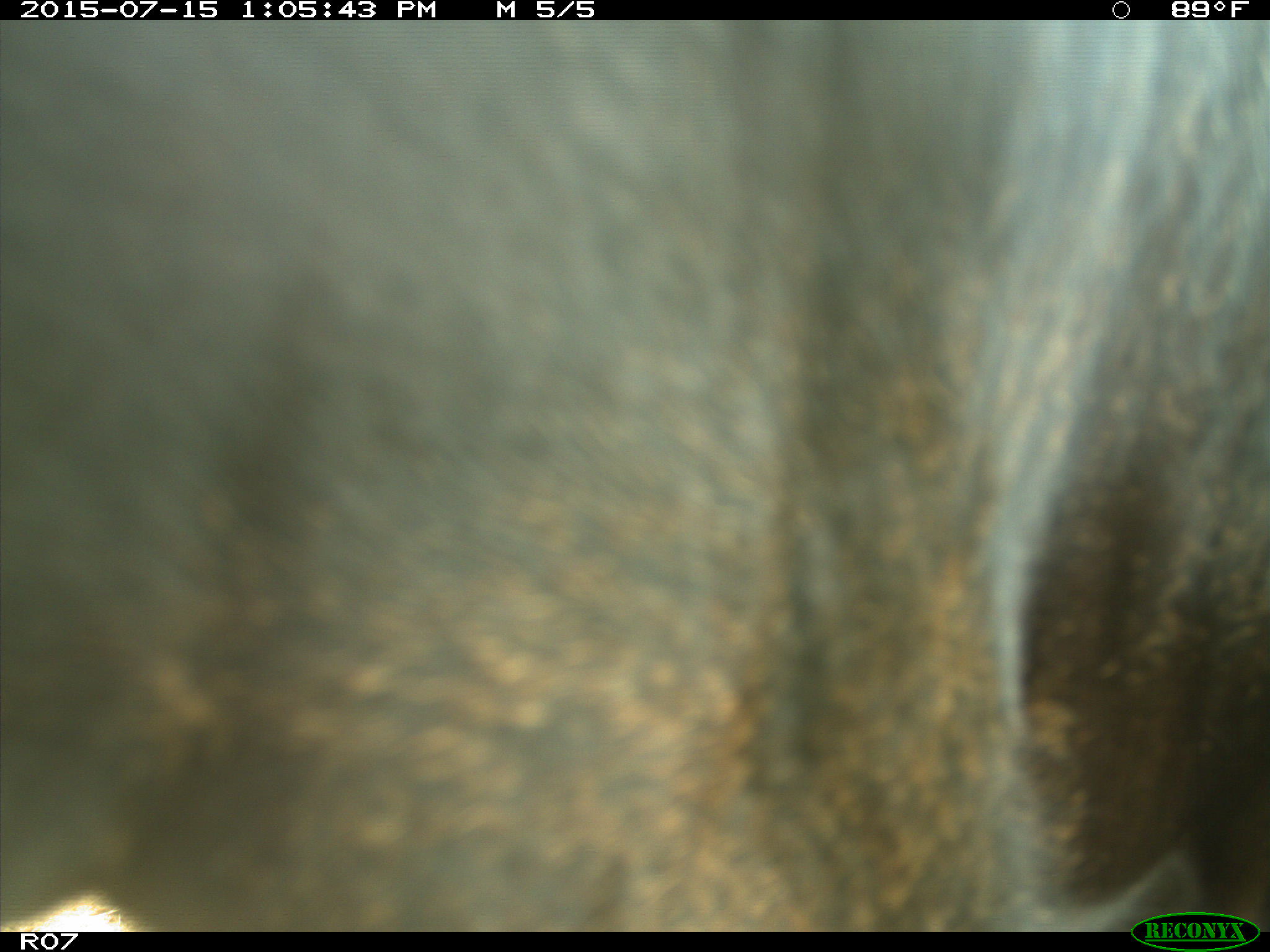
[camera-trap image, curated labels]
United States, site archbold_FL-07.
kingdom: Animalia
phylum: Chordata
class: Mammalia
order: Artiodactyla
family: Bovidae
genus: Bos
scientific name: Bos taurus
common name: domestic cow